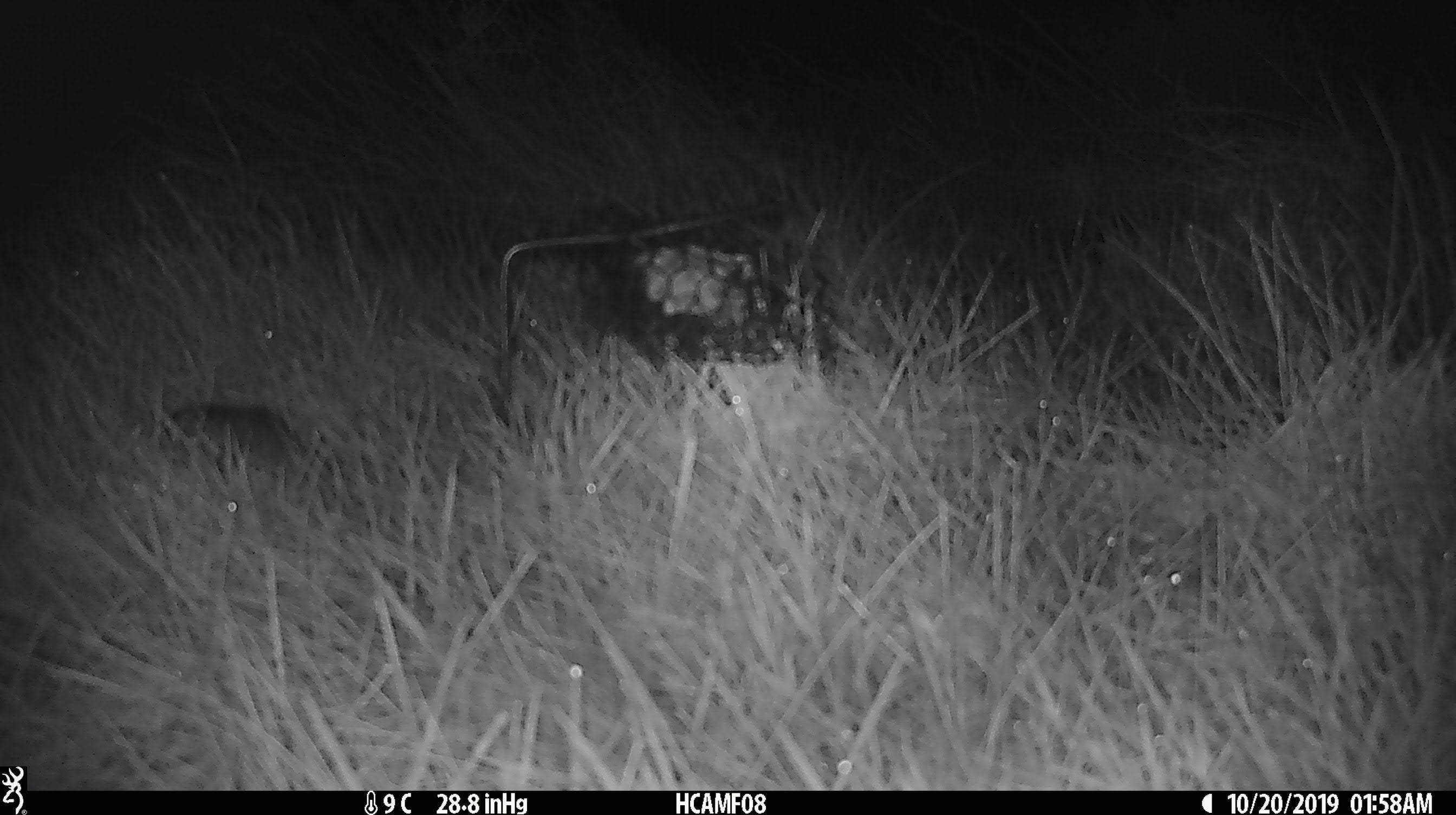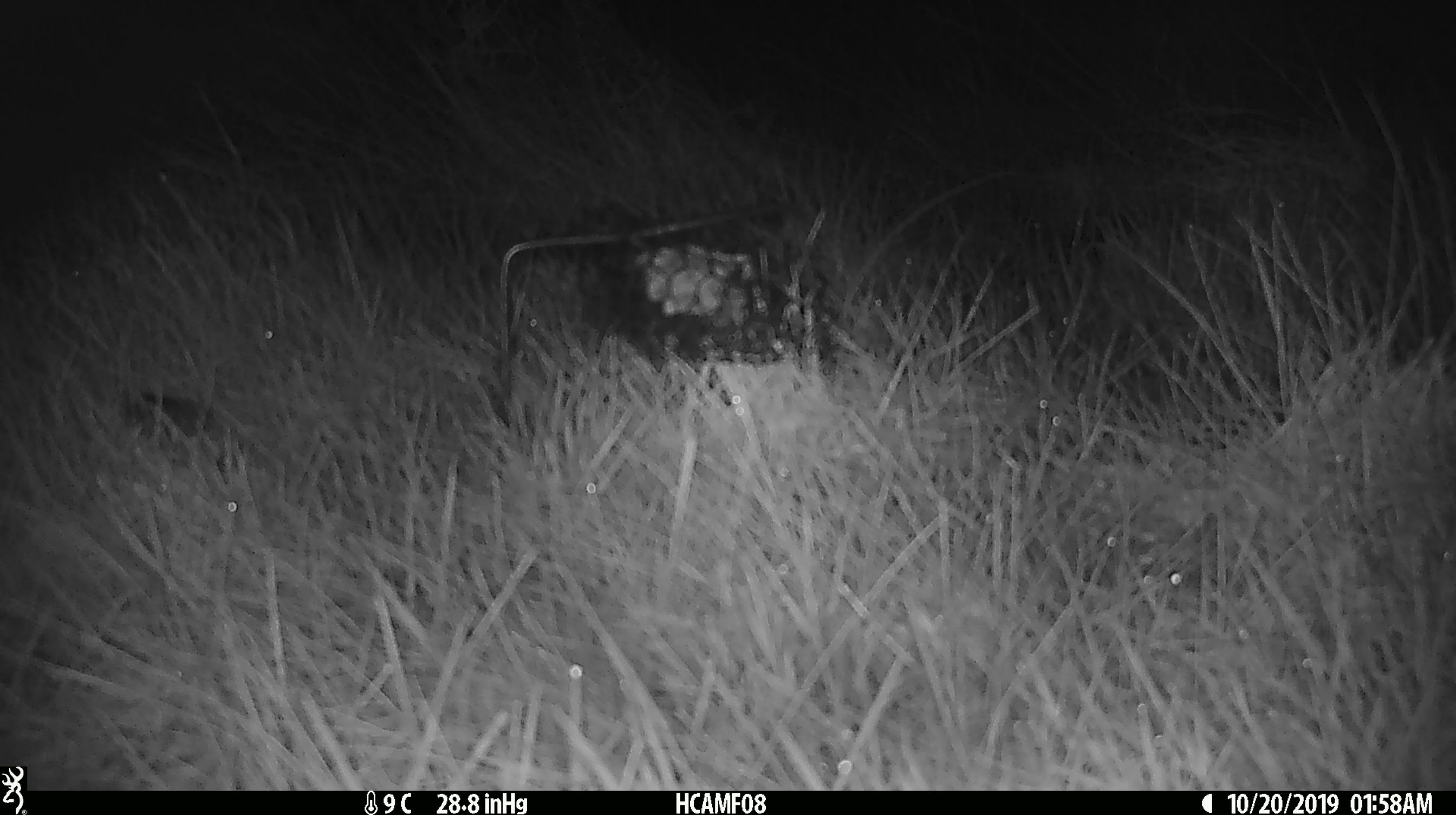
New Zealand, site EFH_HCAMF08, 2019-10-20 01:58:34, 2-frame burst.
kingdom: Animalia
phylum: Chordata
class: Mammalia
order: Rodentia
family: Muridae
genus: Mus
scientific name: Mus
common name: mouse